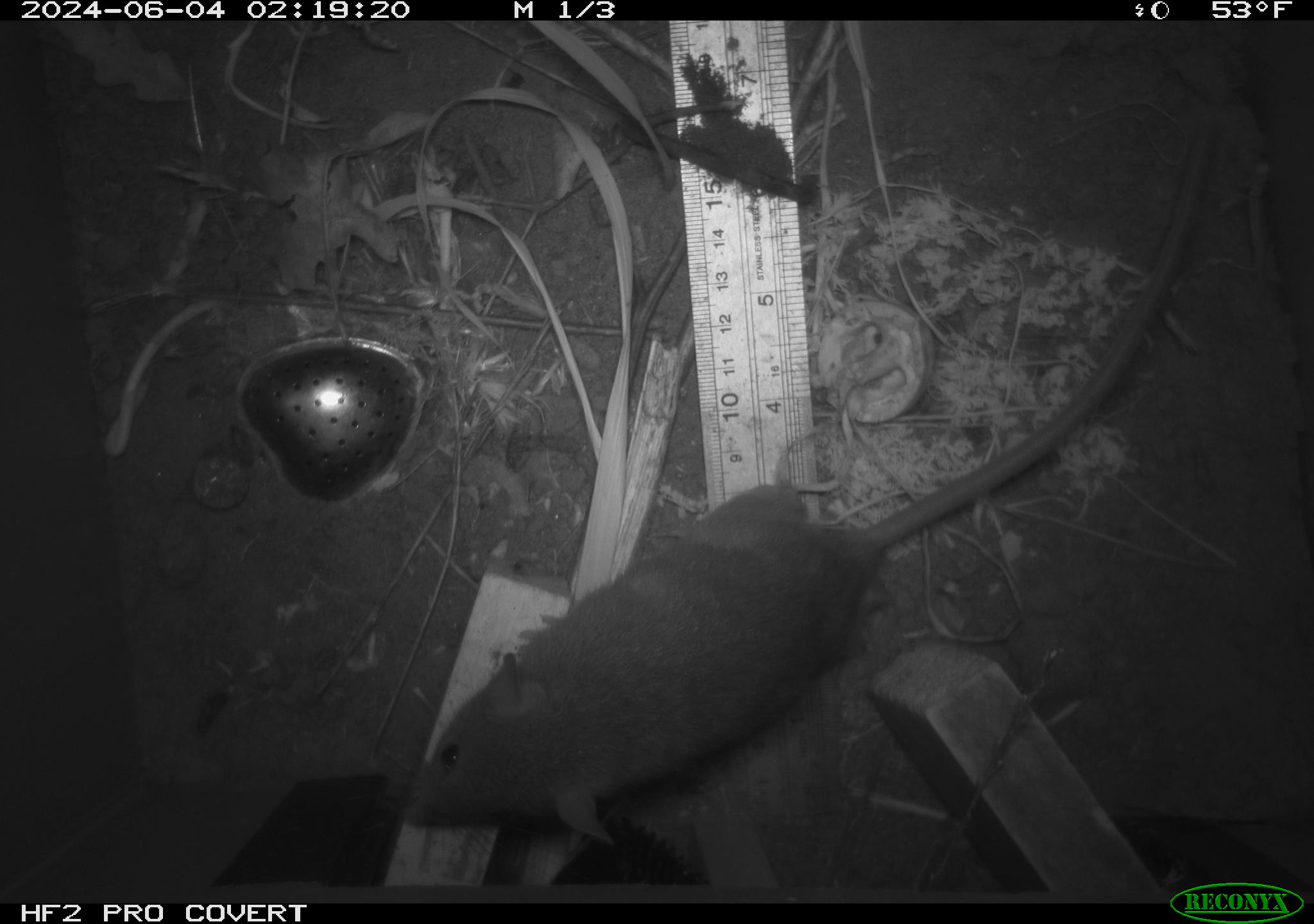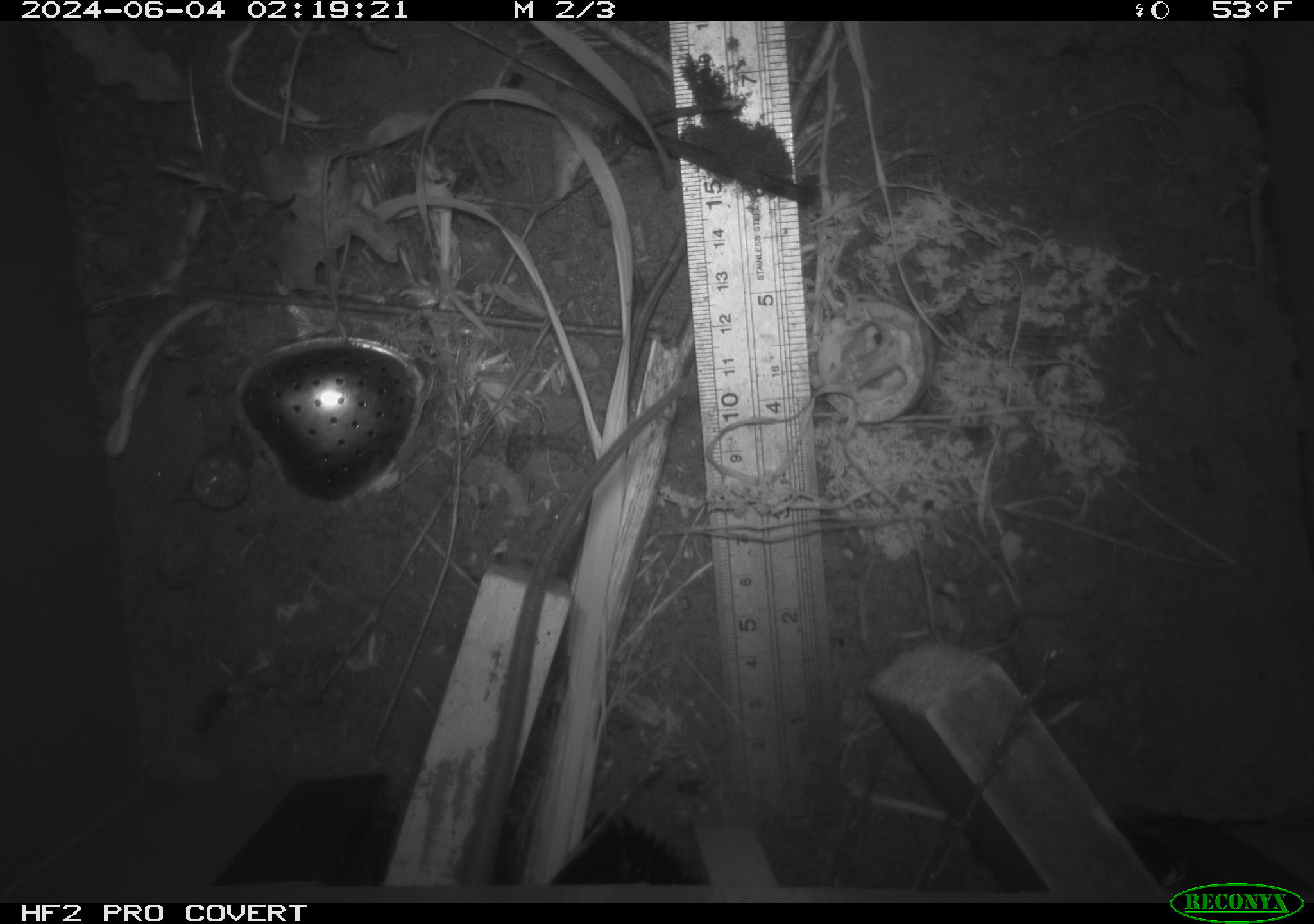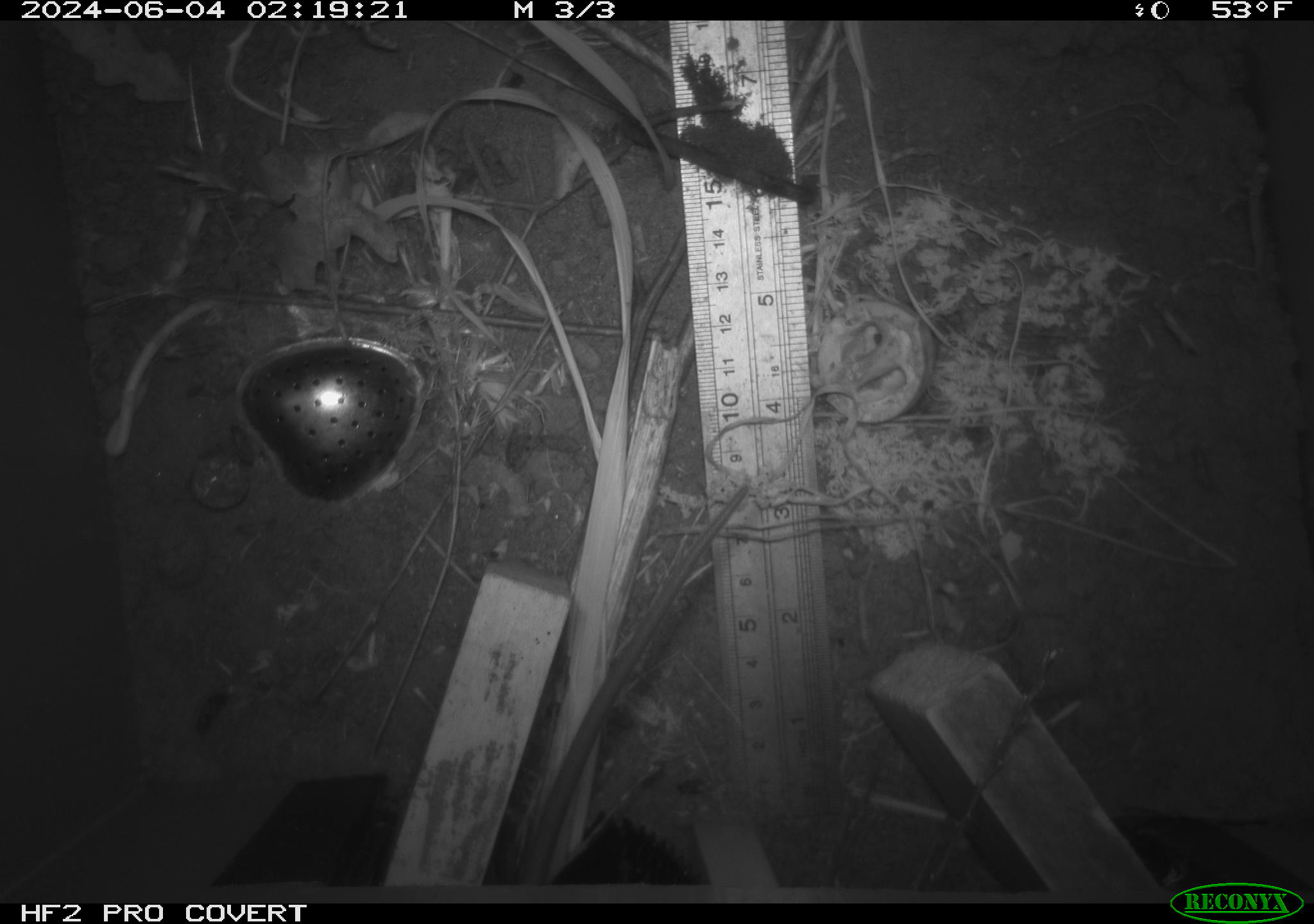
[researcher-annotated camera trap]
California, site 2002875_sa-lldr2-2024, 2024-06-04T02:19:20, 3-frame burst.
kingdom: Animalia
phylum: Chordata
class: Mammalia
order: Rodentia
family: Muridae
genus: Rattus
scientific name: Rattus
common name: rat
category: rattus species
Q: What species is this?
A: Rattus species (rat) (Rattus).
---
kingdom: Animalia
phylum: Chordata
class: Mammalia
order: Rodentia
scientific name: Rodentia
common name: rodent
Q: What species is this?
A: Rodent (Rodentia).